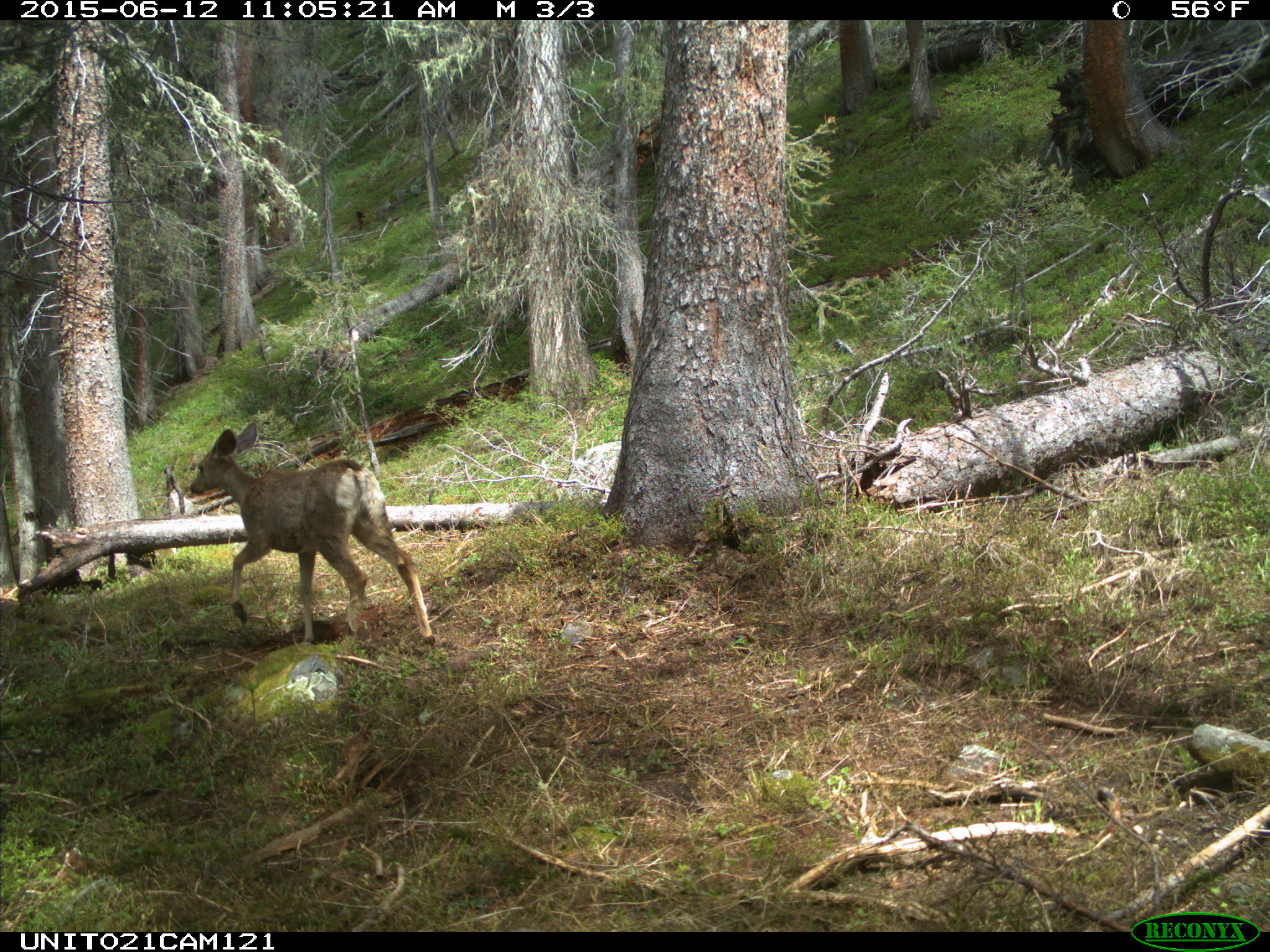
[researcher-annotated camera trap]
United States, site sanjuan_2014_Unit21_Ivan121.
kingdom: Animalia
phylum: Chordata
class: Mammalia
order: Artiodactyla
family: Cervidae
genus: Odocoileus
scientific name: Odocoileus hemionus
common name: mule deer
Odocoileus hemionus (mule deer).